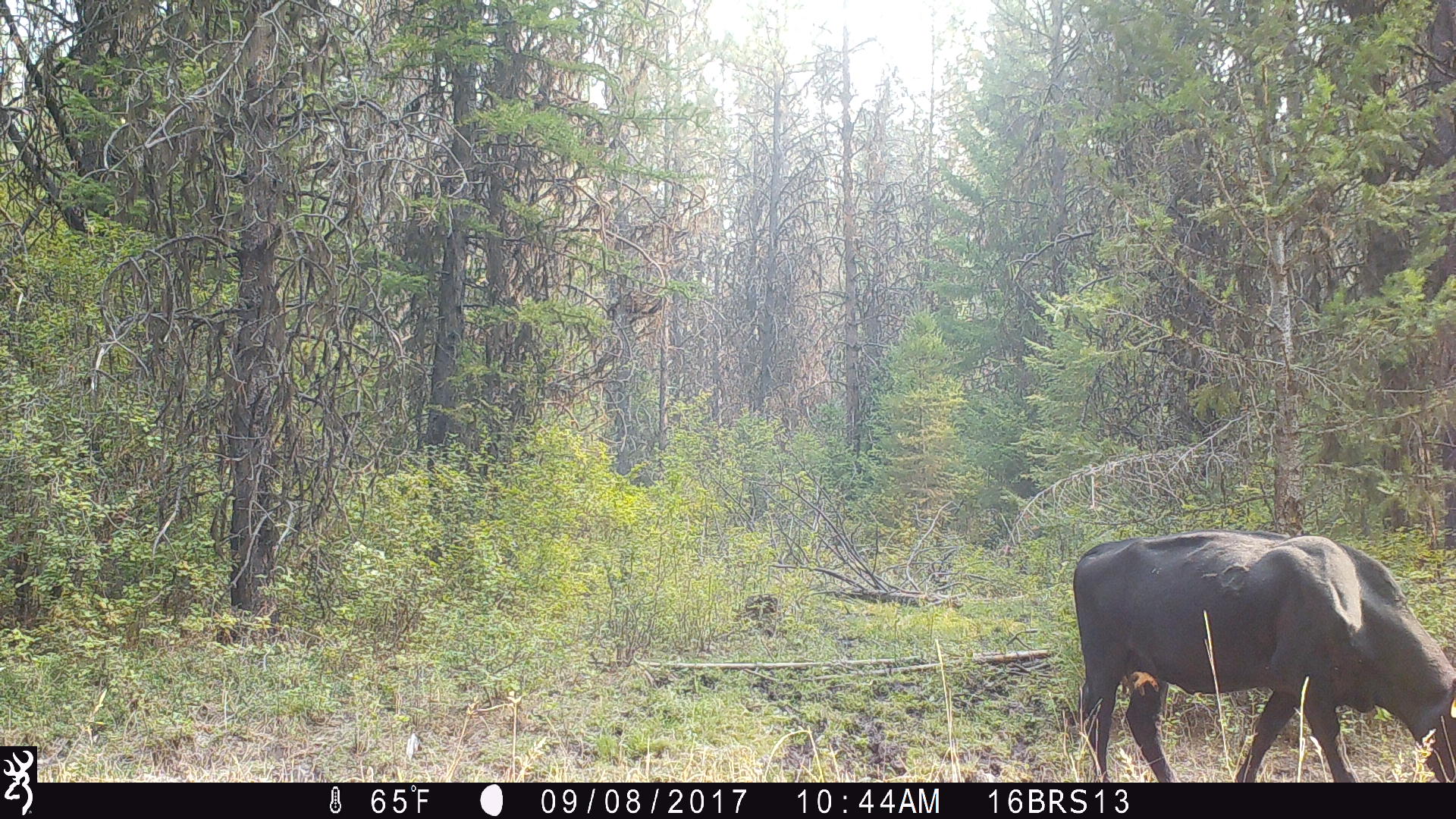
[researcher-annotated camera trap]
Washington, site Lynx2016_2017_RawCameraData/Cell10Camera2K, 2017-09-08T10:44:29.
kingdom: Animalia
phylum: Chordata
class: Mammalia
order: Artiodactyla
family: Bovidae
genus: Bos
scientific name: Bos taurus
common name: domestic cattle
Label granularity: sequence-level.